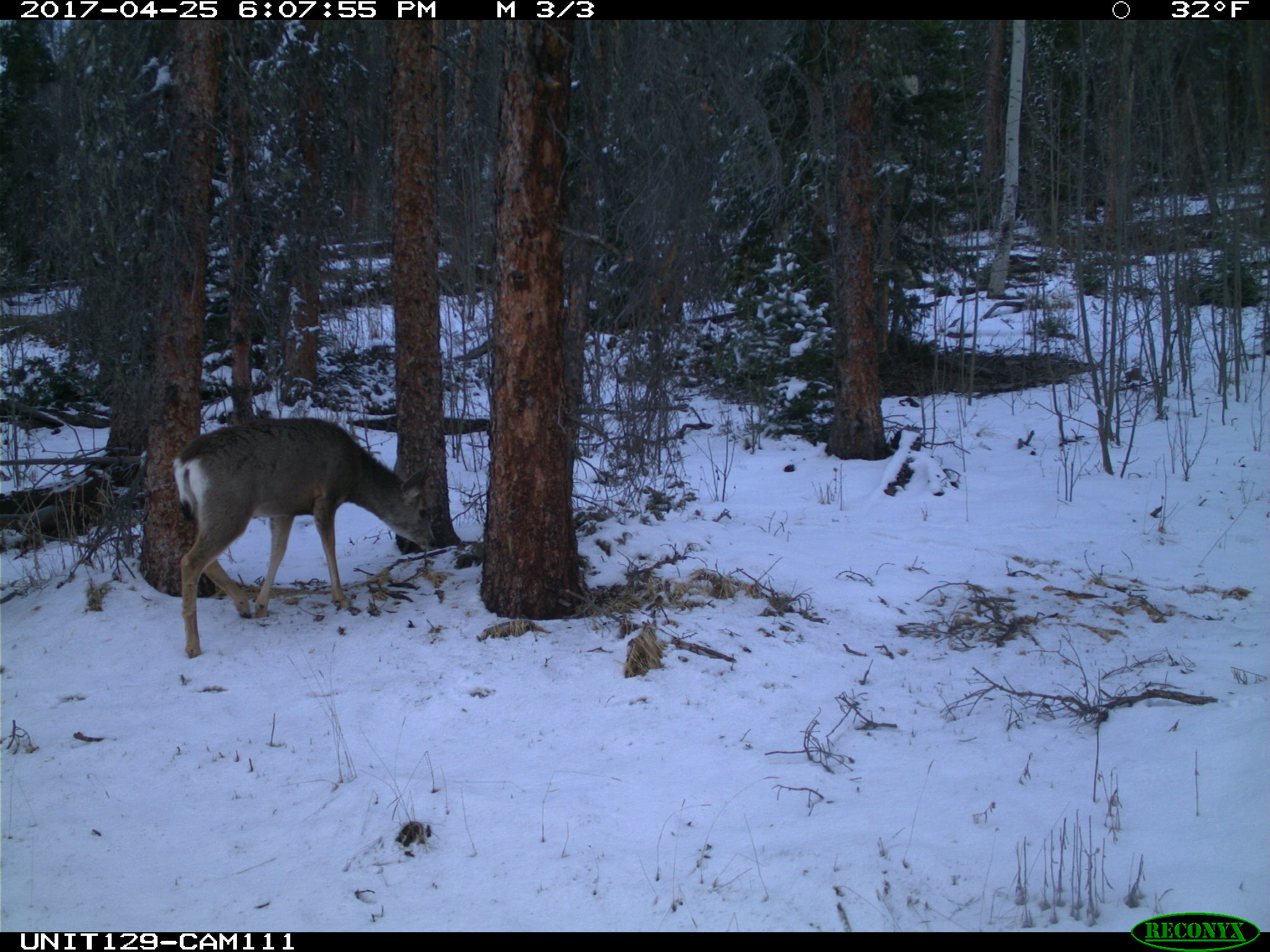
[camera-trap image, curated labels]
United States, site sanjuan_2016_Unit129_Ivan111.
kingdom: Animalia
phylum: Chordata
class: Mammalia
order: Artiodactyla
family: Cervidae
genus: Odocoileus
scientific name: Odocoileus hemionus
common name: mule deer